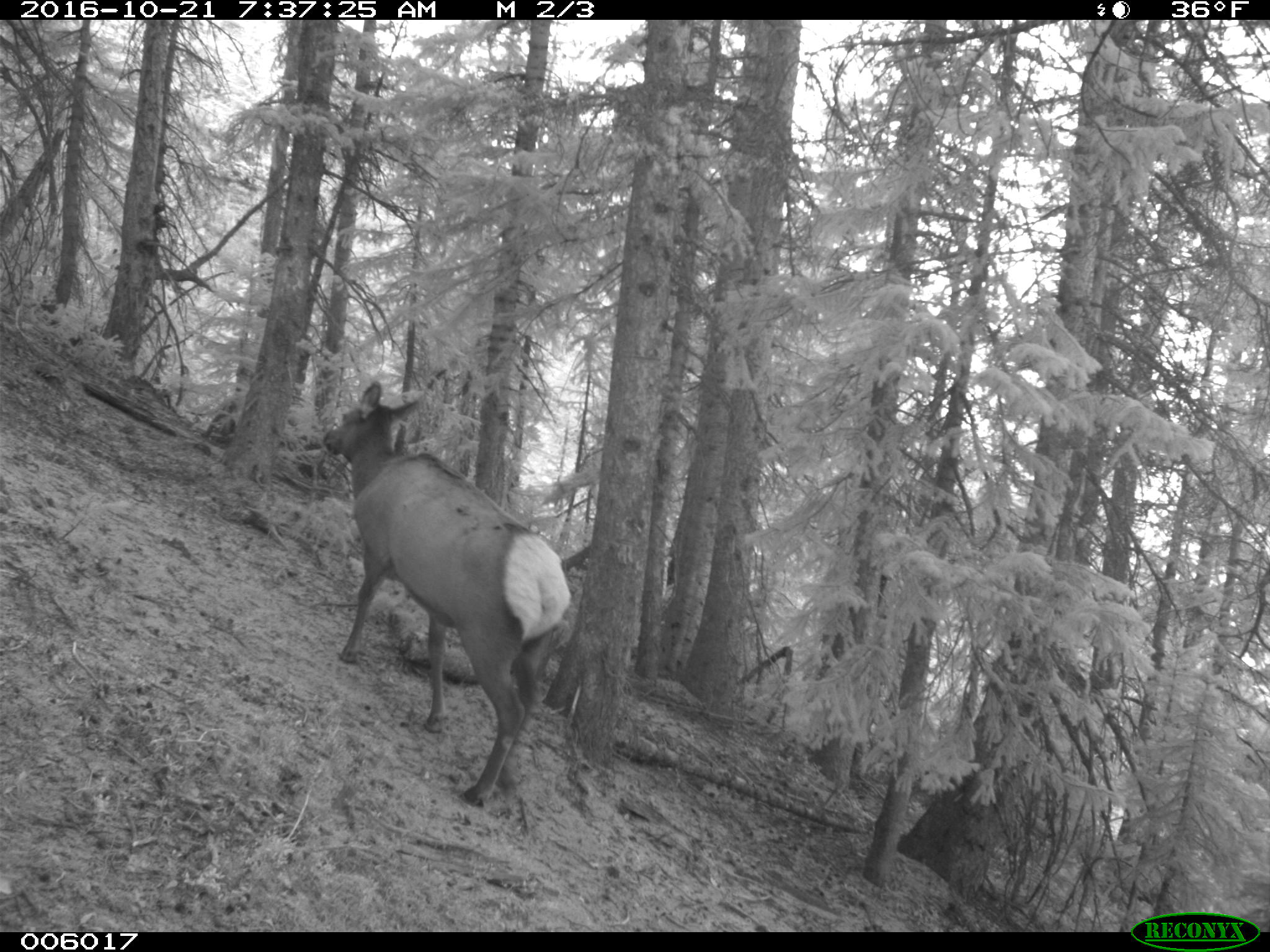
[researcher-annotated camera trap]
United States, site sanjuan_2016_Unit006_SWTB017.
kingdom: Animalia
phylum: Chordata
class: Mammalia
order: Artiodactyla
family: Cervidae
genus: Cervus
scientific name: Cervus elaphus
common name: red deer